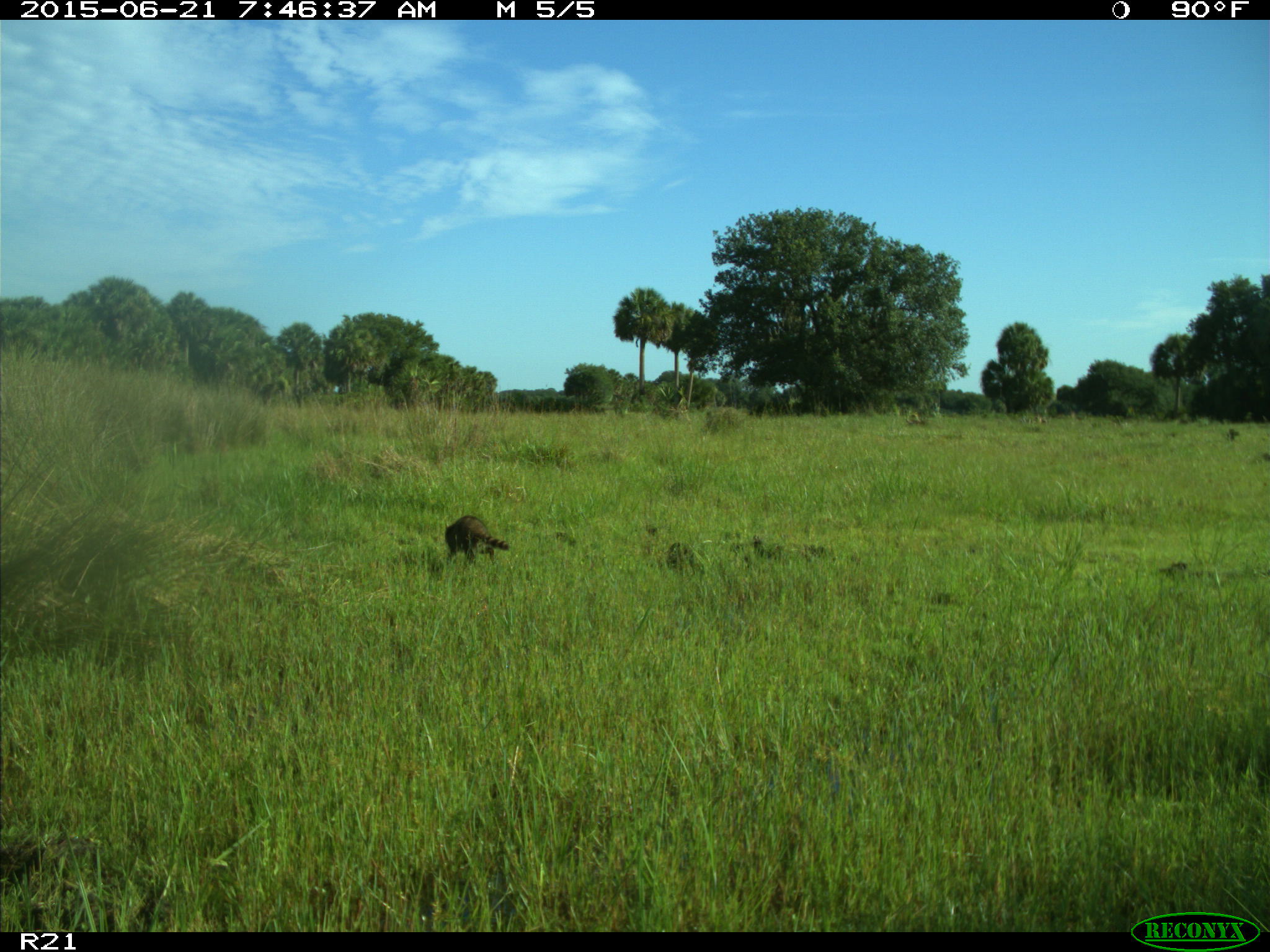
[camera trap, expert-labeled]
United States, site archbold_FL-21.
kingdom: Animalia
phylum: Chordata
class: Mammalia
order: Carnivora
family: Procyonidae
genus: Procyon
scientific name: Procyon lotor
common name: common raccoon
Procyon lotor (common raccoon).